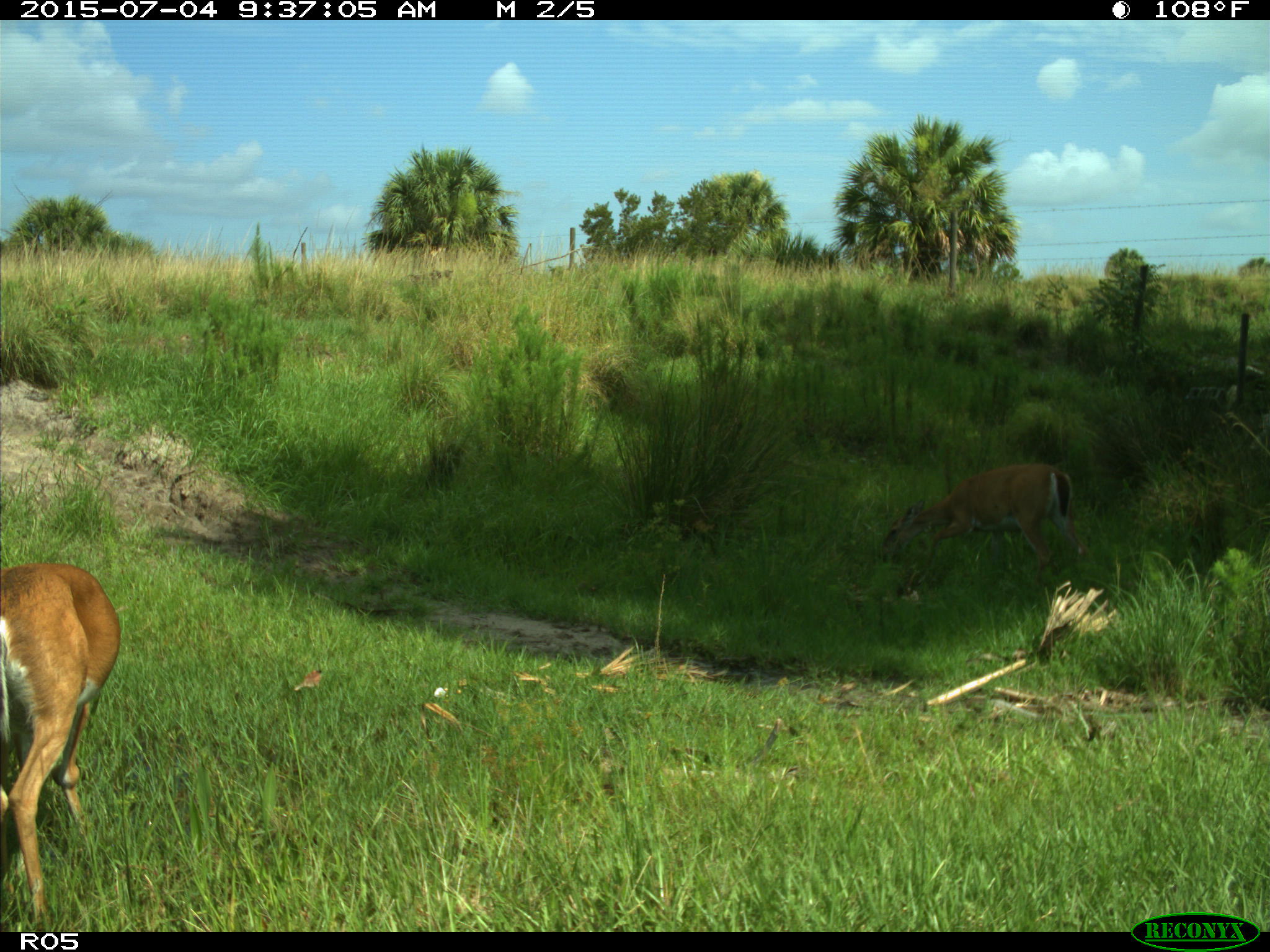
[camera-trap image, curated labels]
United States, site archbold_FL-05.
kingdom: Animalia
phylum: Chordata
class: Mammalia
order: Artiodactyla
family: Cervidae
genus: Odocoileus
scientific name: Odocoileus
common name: deer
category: unidentified deer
Unidentified deer (deer) (Odocoileus).